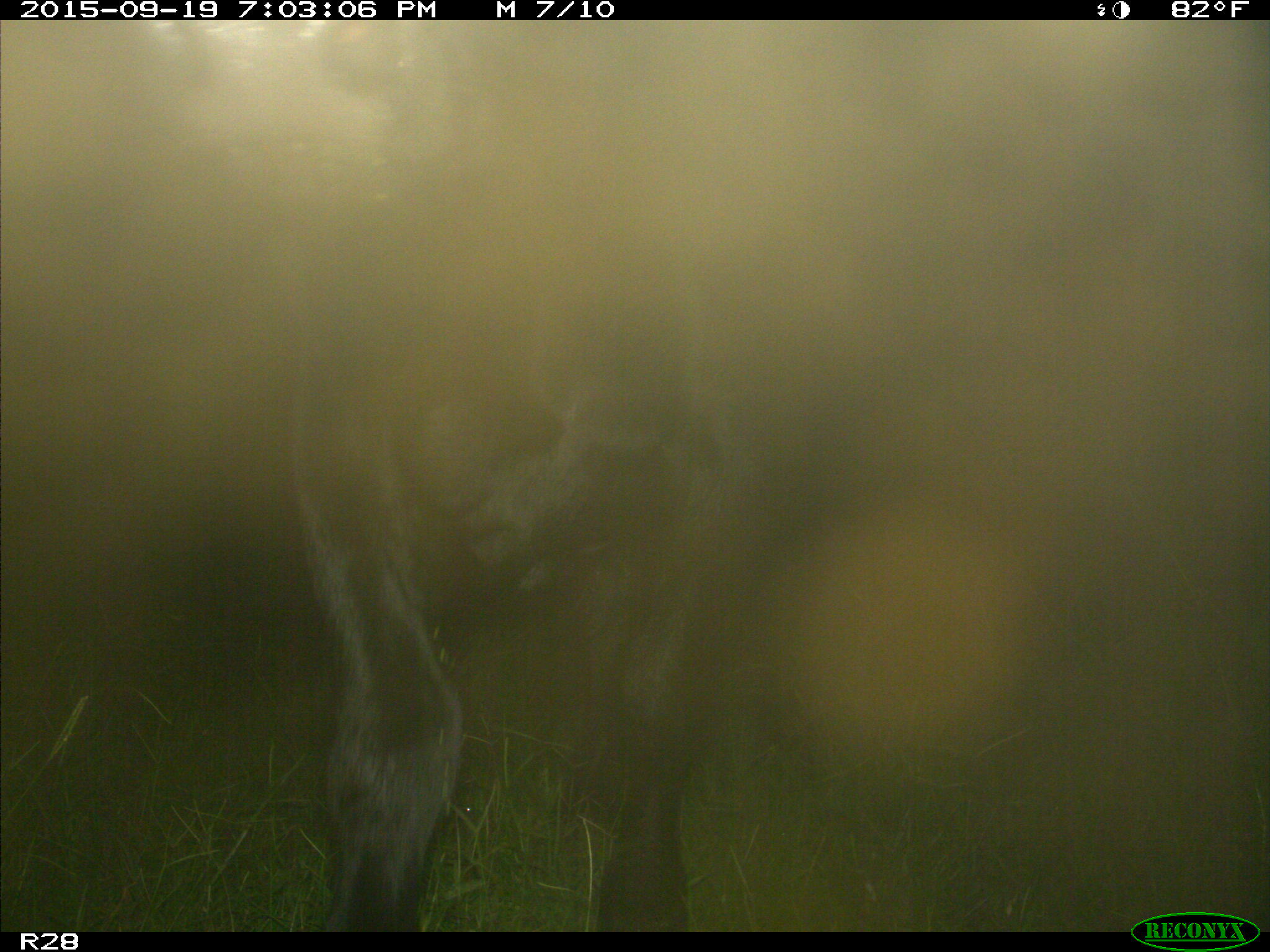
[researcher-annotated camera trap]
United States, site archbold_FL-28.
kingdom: Animalia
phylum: Chordata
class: Mammalia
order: Artiodactyla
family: Bovidae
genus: Bos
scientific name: Bos taurus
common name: domestic cow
Bos taurus (domestic cow).